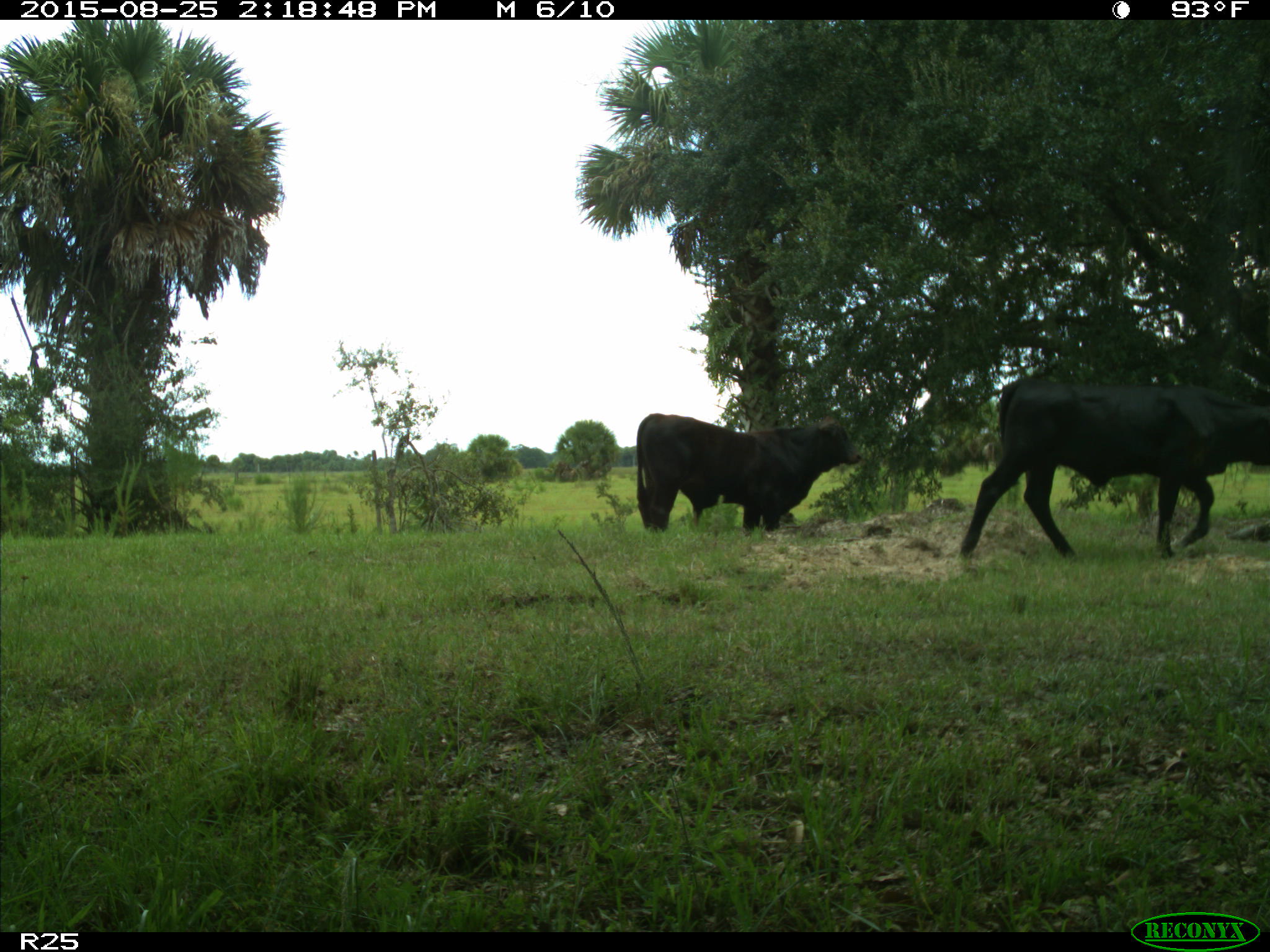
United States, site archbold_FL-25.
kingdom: Animalia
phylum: Chordata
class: Mammalia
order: Artiodactyla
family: Bovidae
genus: Bos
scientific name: Bos taurus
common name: domestic cow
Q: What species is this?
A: Bos taurus (domestic cow).